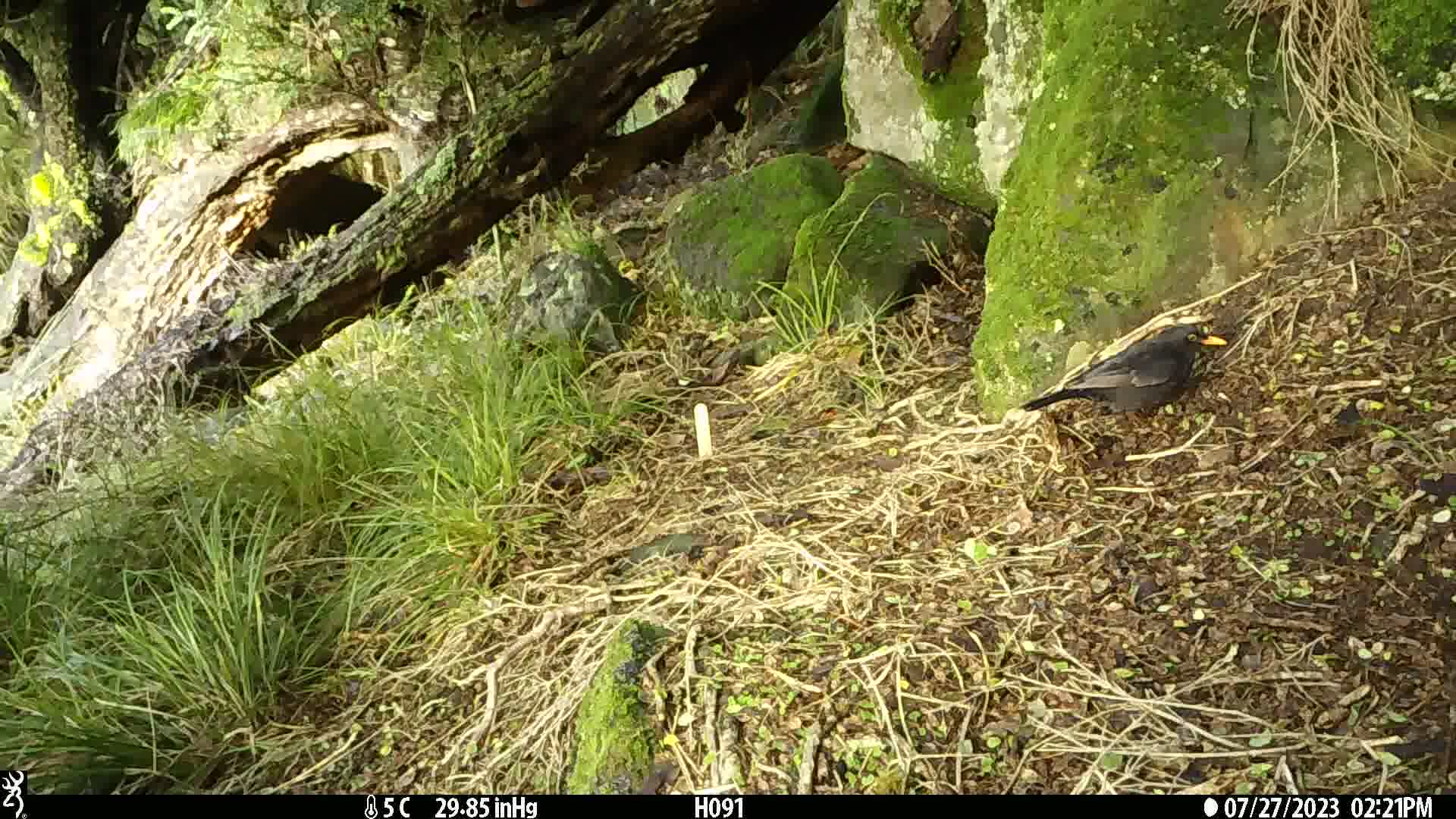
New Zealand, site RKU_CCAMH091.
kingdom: Animalia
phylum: Chordata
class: Aves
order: Passeriformes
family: Turdidae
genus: Turdus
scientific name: Turdus merula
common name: eurasian blackbird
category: blackbird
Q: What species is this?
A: Blackbird (eurasian blackbird) (Turdus merula).